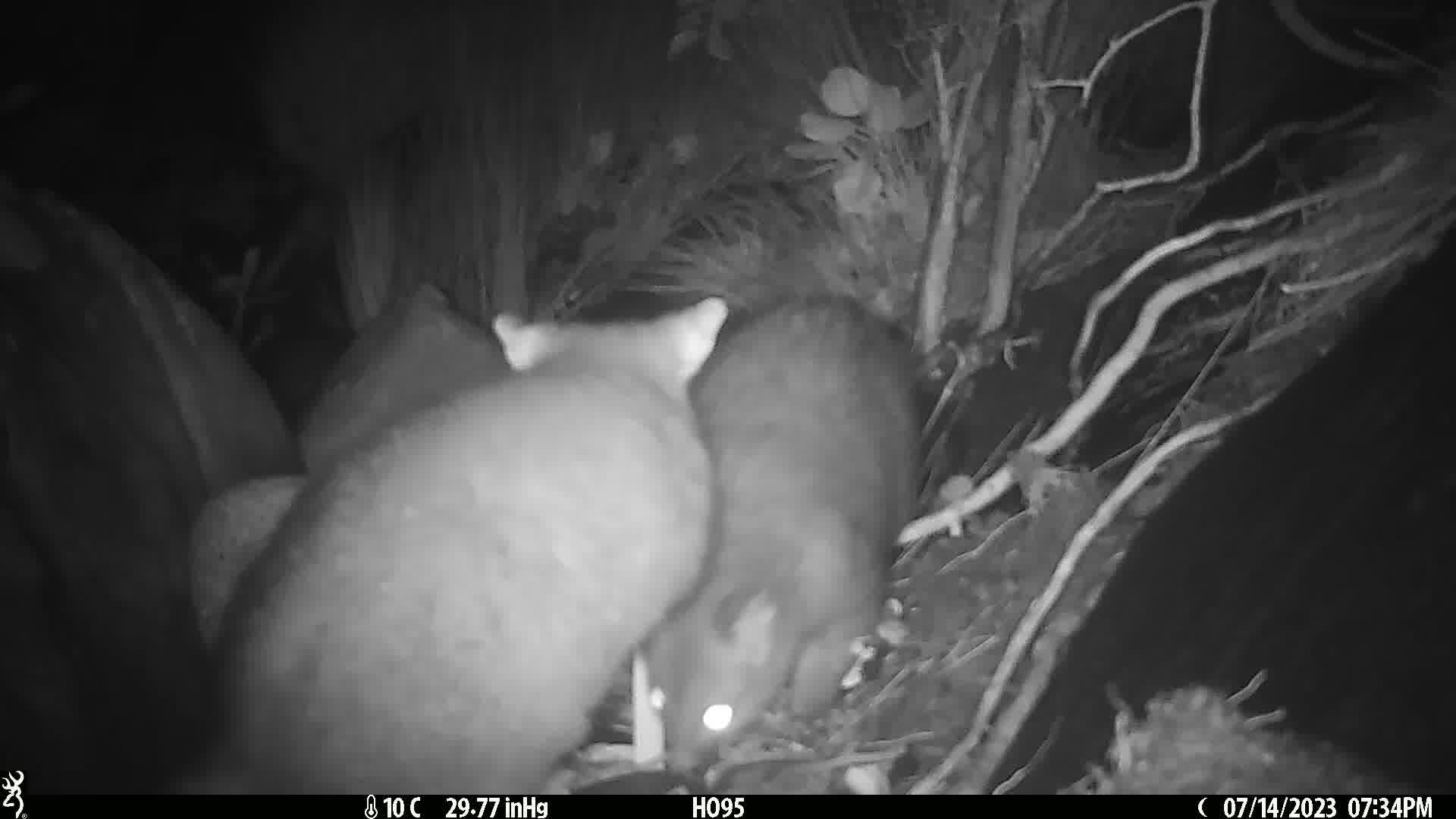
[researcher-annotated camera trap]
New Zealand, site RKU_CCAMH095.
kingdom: Animalia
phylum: Chordata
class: Mammalia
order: Diprotodontia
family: Phalangeridae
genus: Trichosurus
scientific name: Trichosurus vulpecula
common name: common brushtail possum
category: possum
Possum (common brushtail possum) (Trichosurus vulpecula).